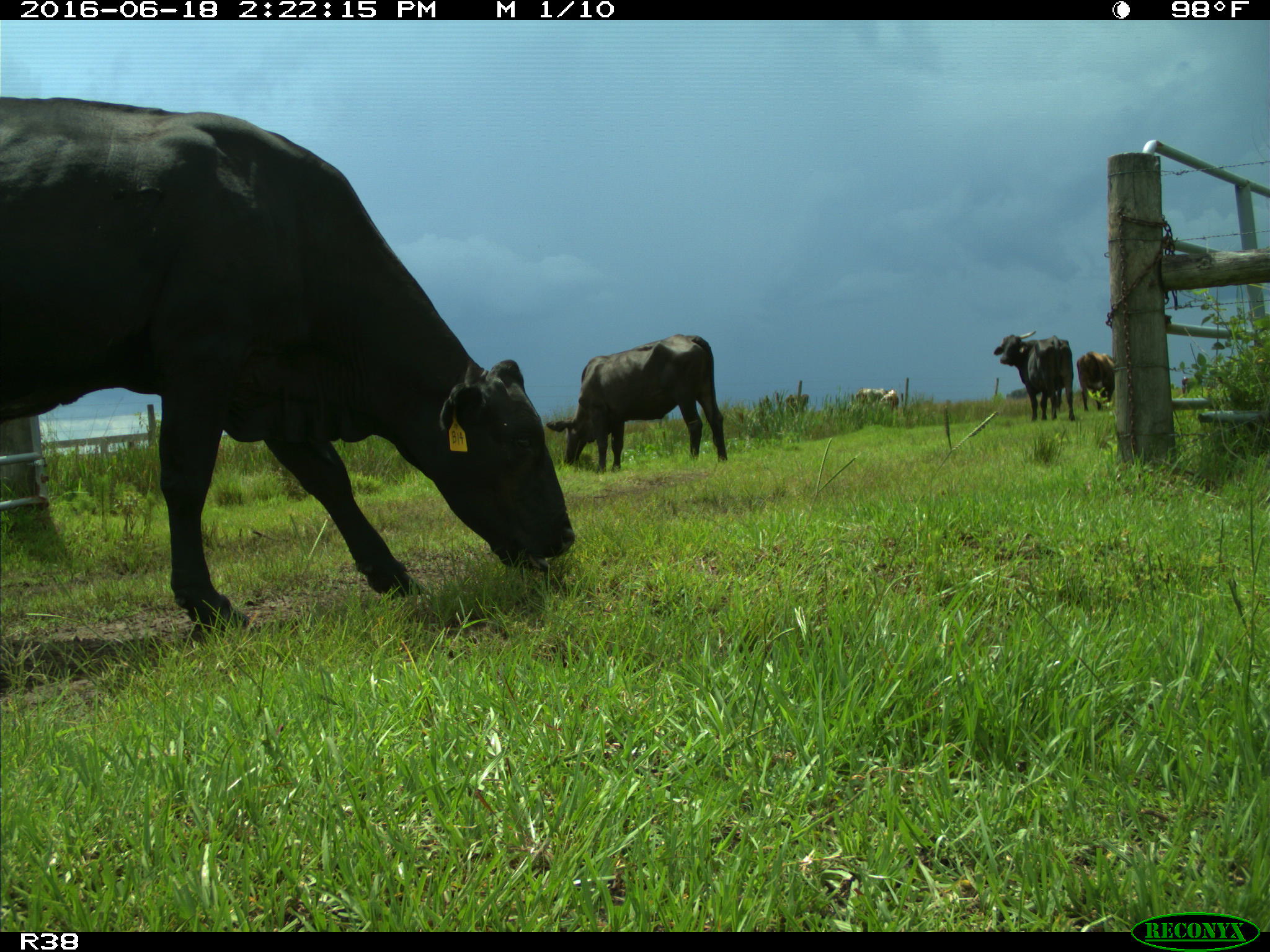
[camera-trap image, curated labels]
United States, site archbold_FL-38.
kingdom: Animalia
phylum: Chordata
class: Mammalia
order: Artiodactyla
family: Bovidae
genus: Bos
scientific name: Bos taurus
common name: domestic cow